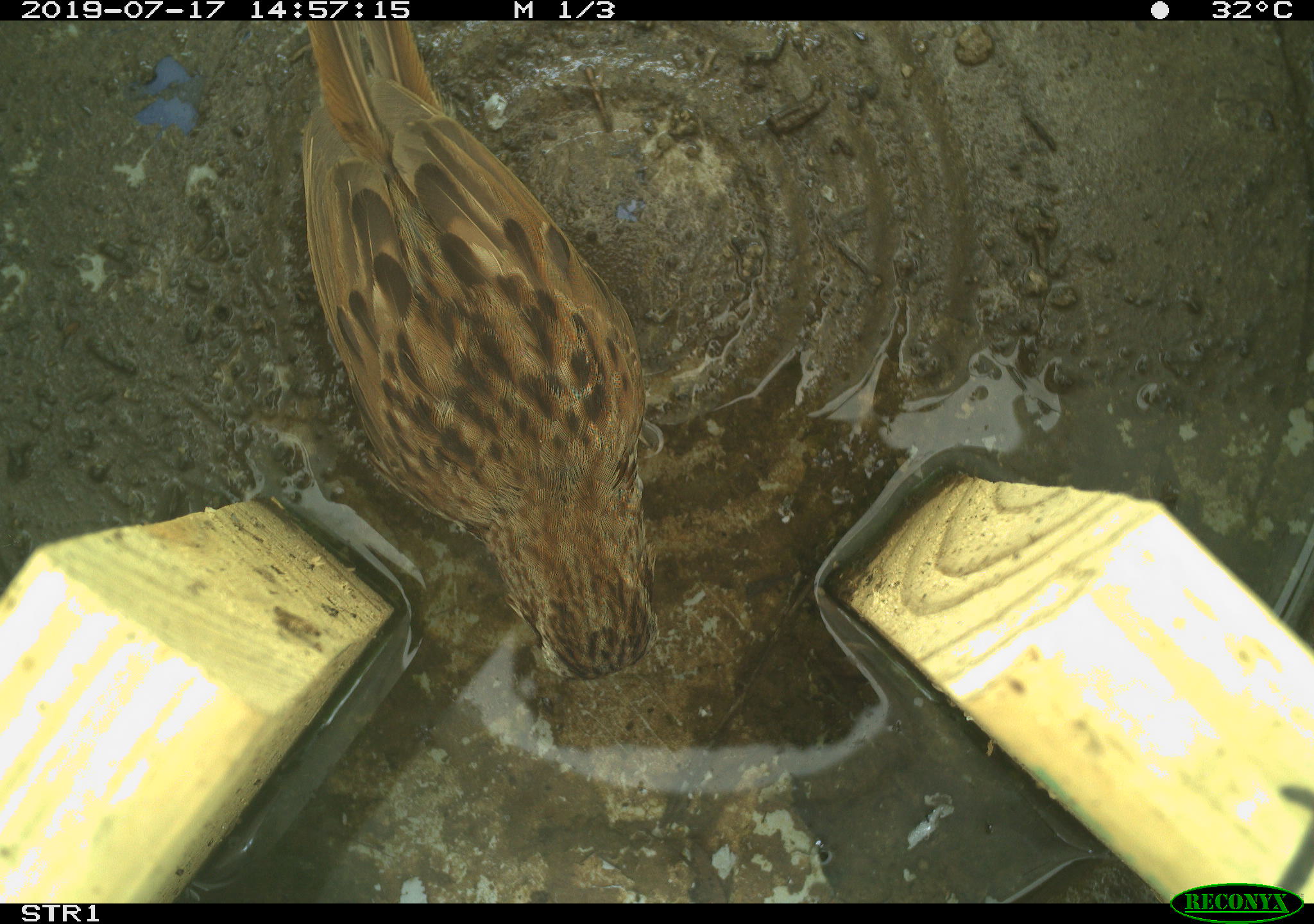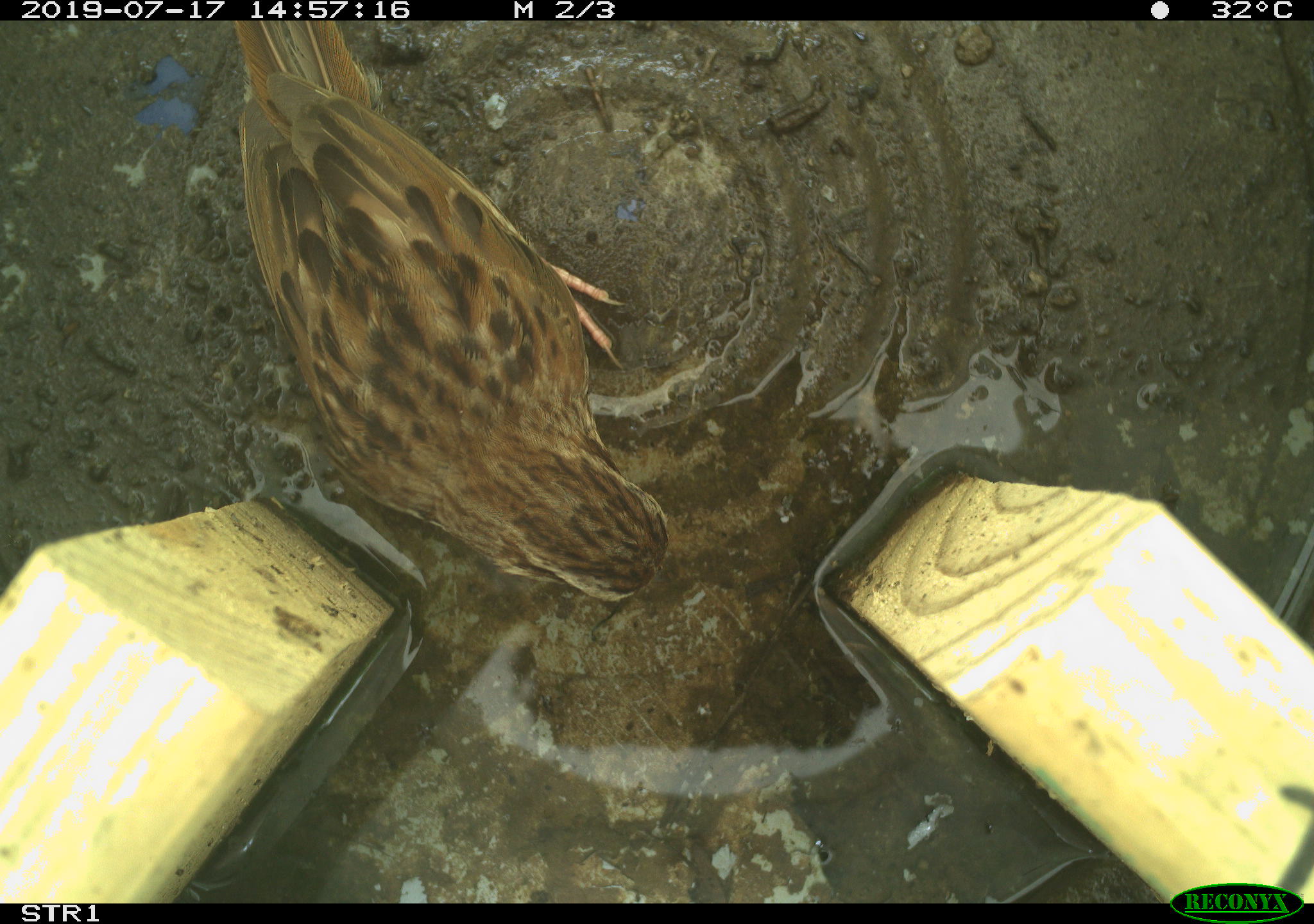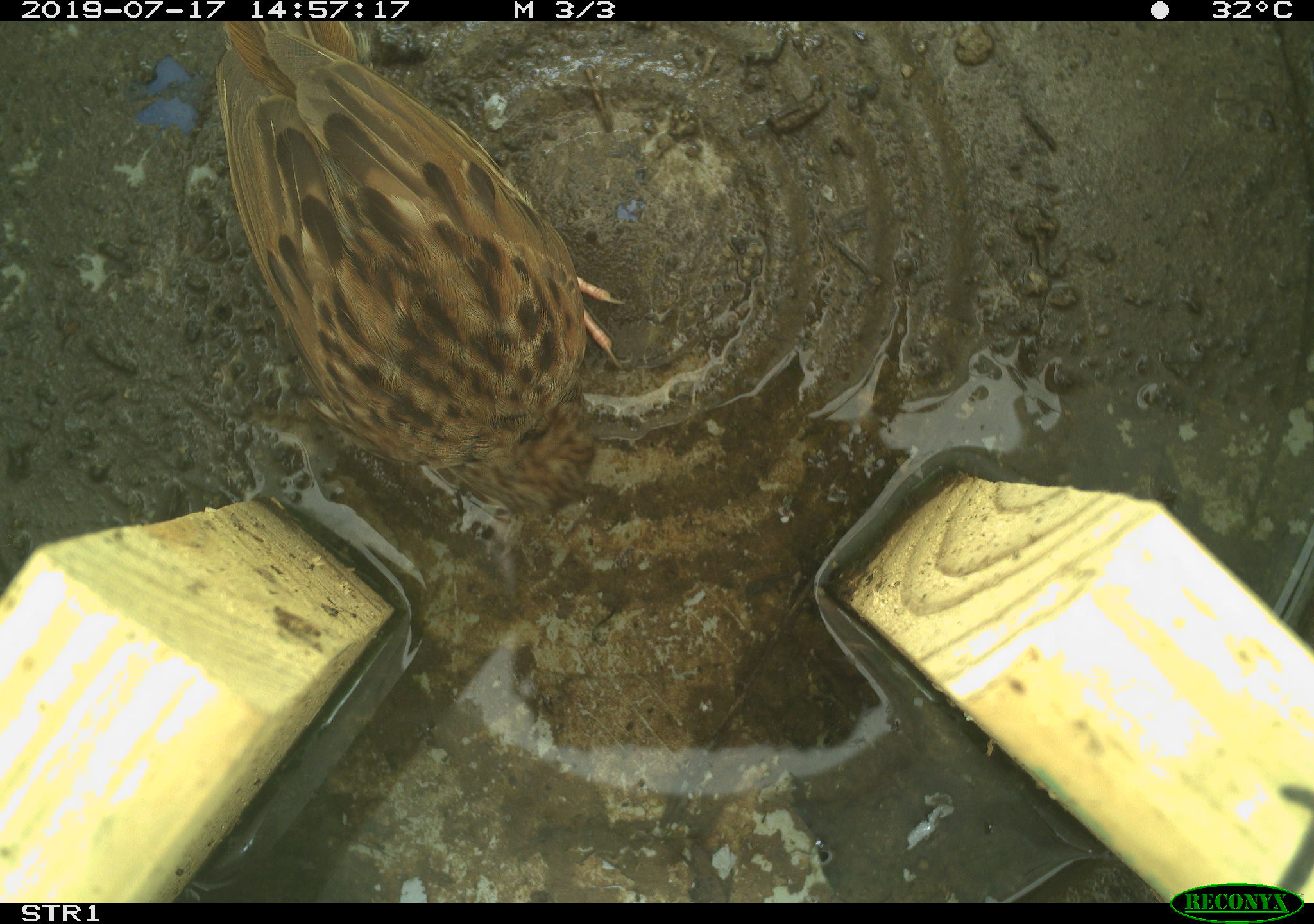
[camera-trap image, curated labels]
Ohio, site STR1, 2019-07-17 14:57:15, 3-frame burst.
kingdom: Animalia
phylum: Chordata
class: Aves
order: Passeriformes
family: Passerellidae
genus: Melospiza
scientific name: Melospiza melodia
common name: song sparrow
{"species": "song sparrow (Melospiza melodia)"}